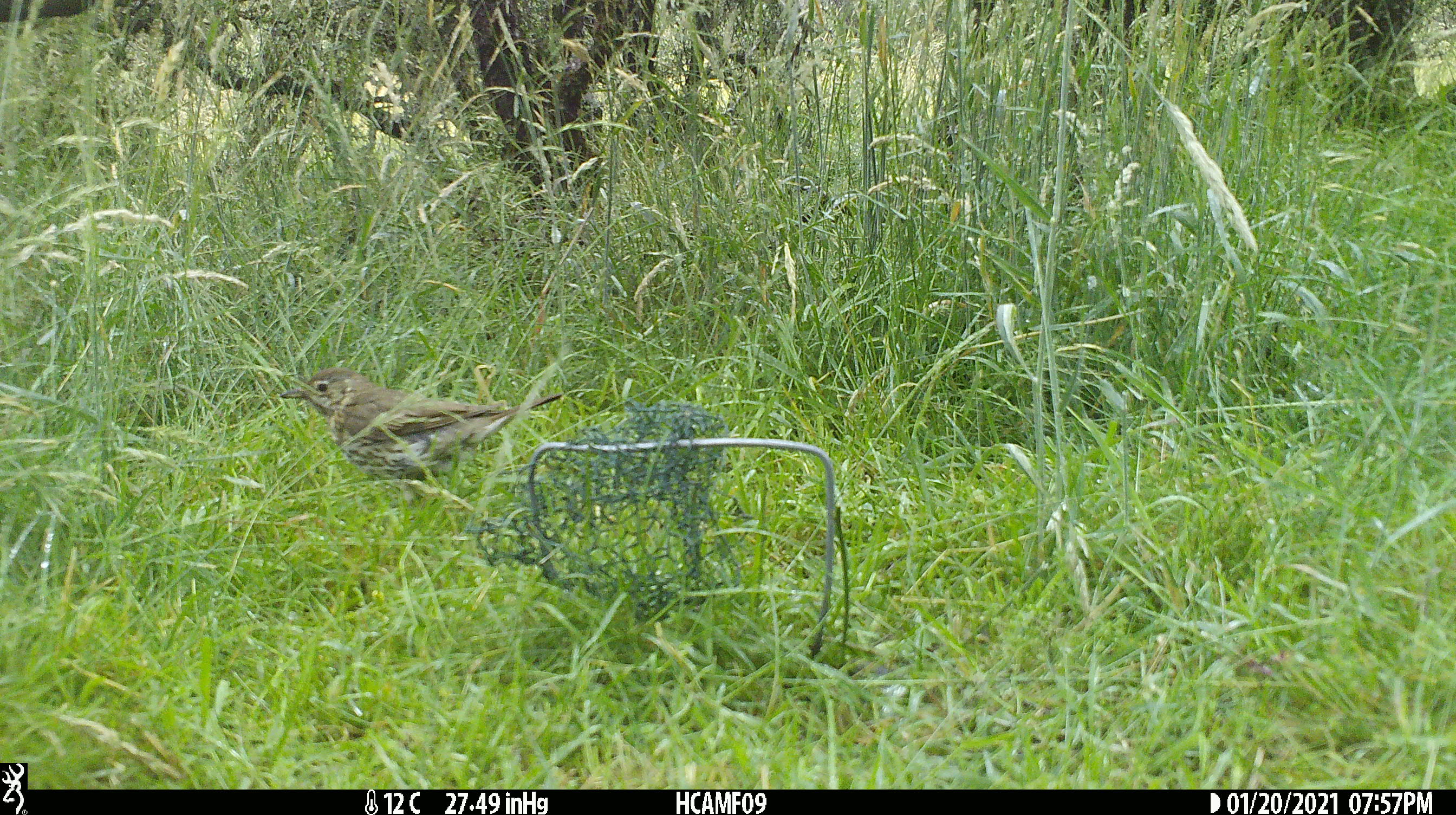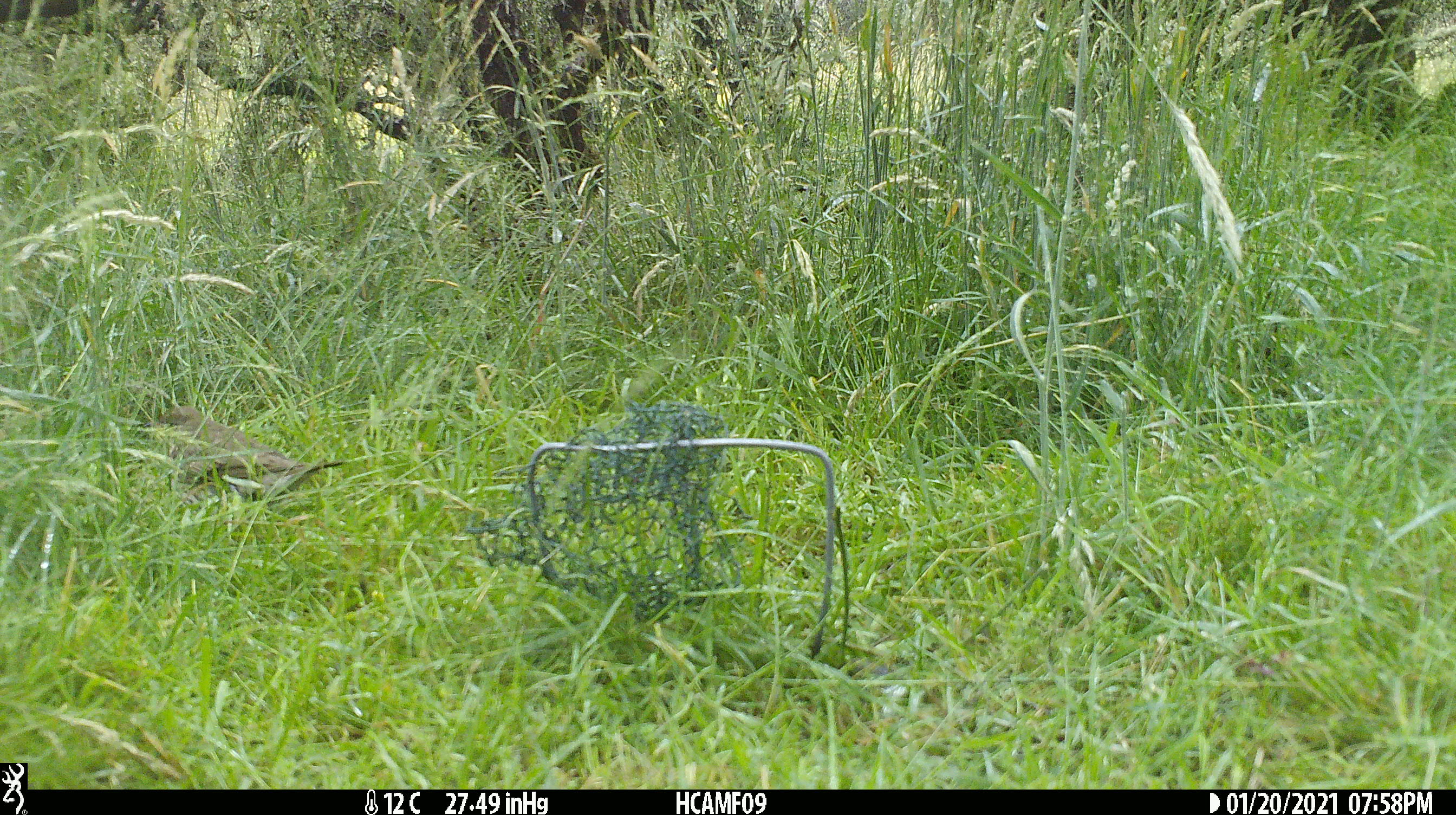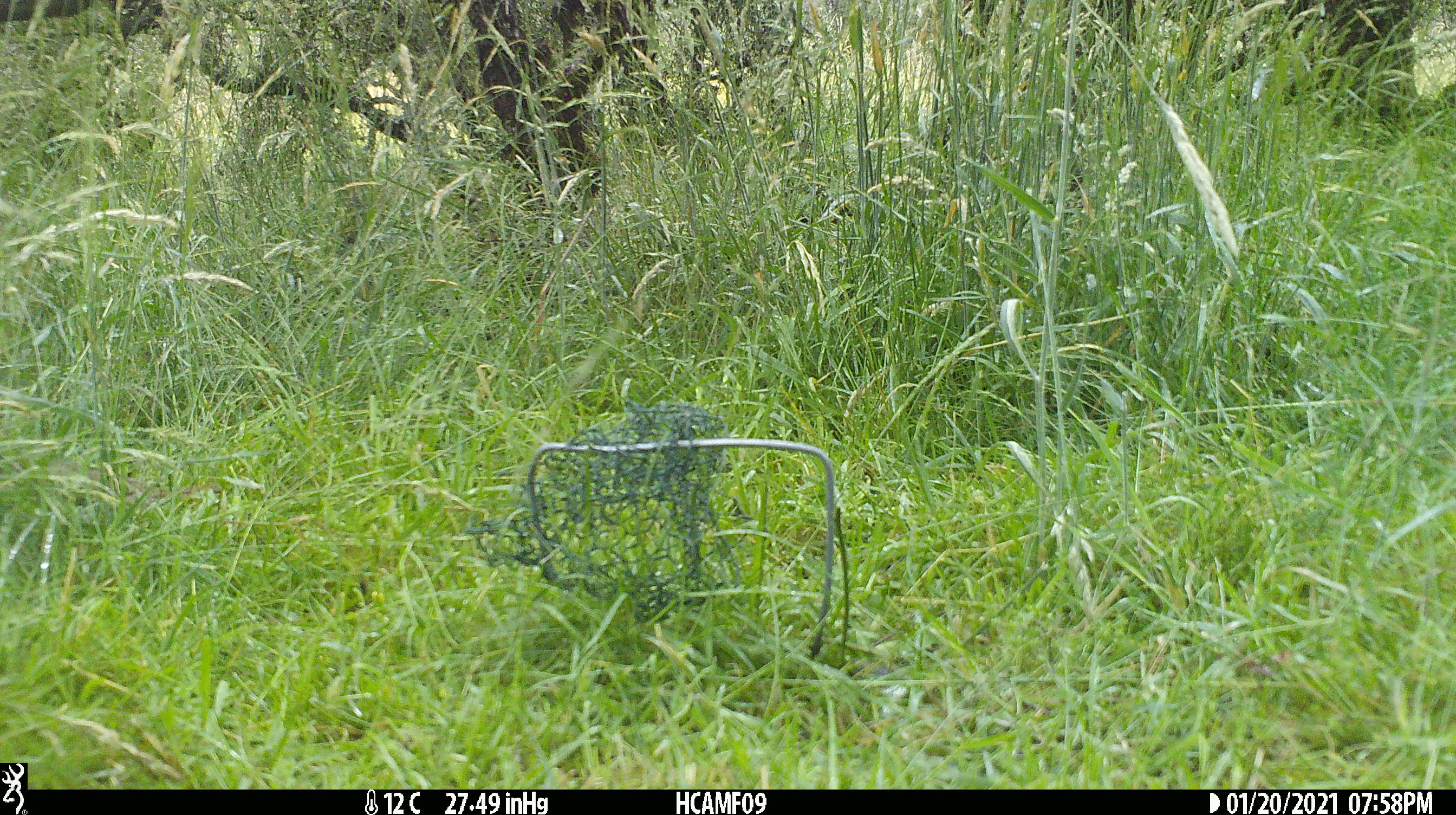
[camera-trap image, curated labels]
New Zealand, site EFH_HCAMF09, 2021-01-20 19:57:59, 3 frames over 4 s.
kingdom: Animalia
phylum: Chordata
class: Aves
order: Passeriformes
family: Turdidae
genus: Turdus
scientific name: Turdus philomelos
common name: song thrush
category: thrush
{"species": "thrush (song thrush) (Turdus philomelos)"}